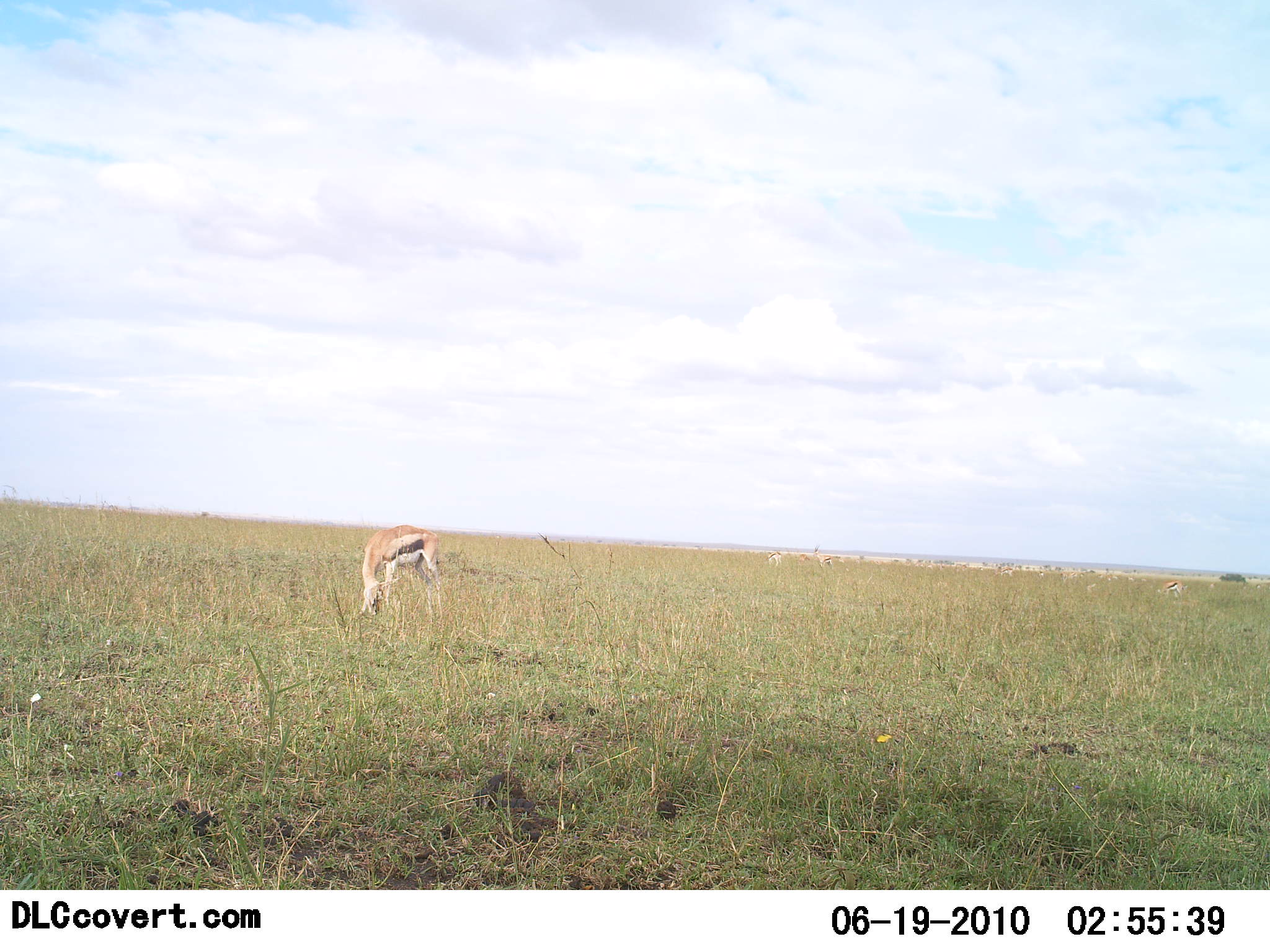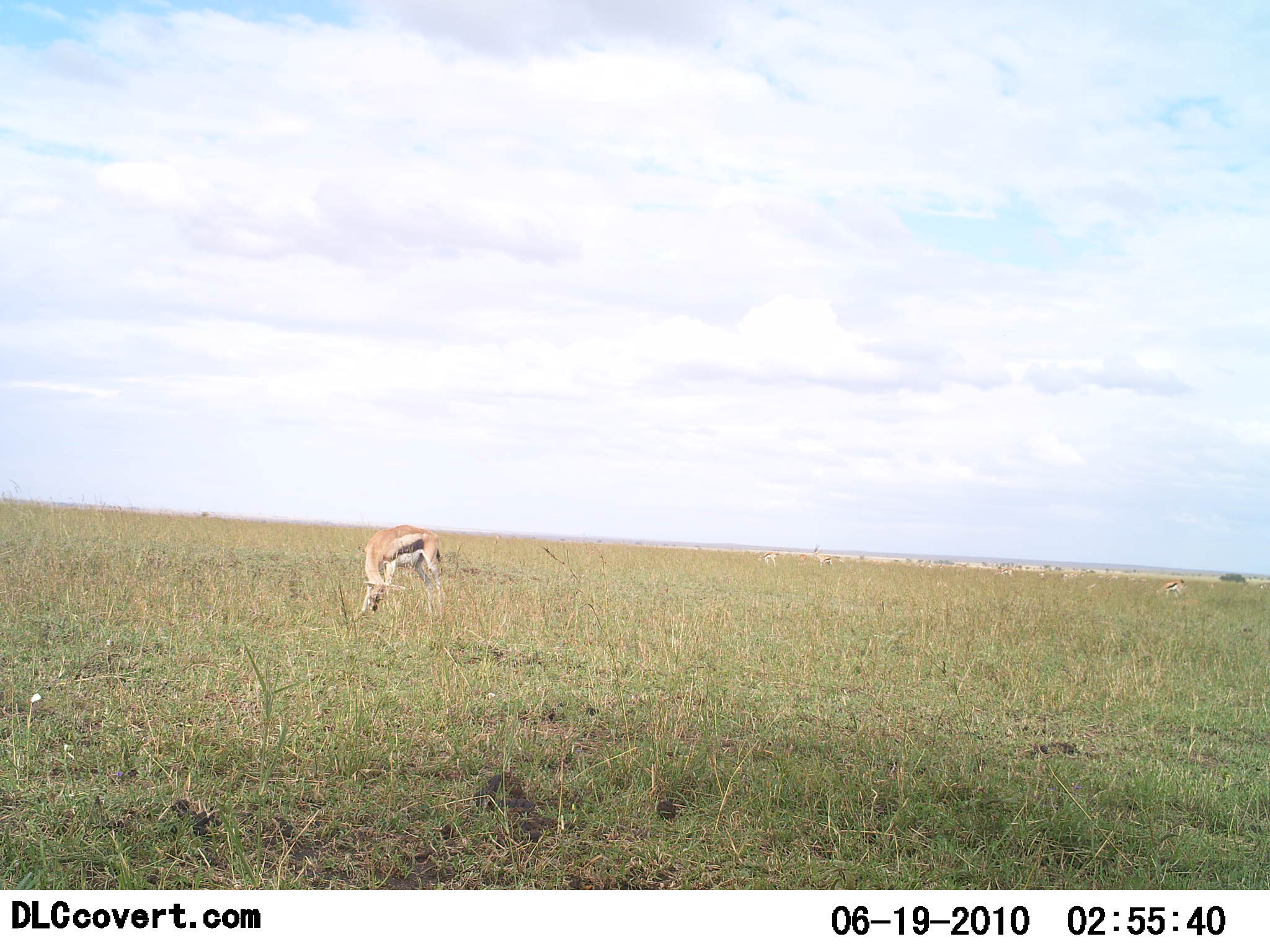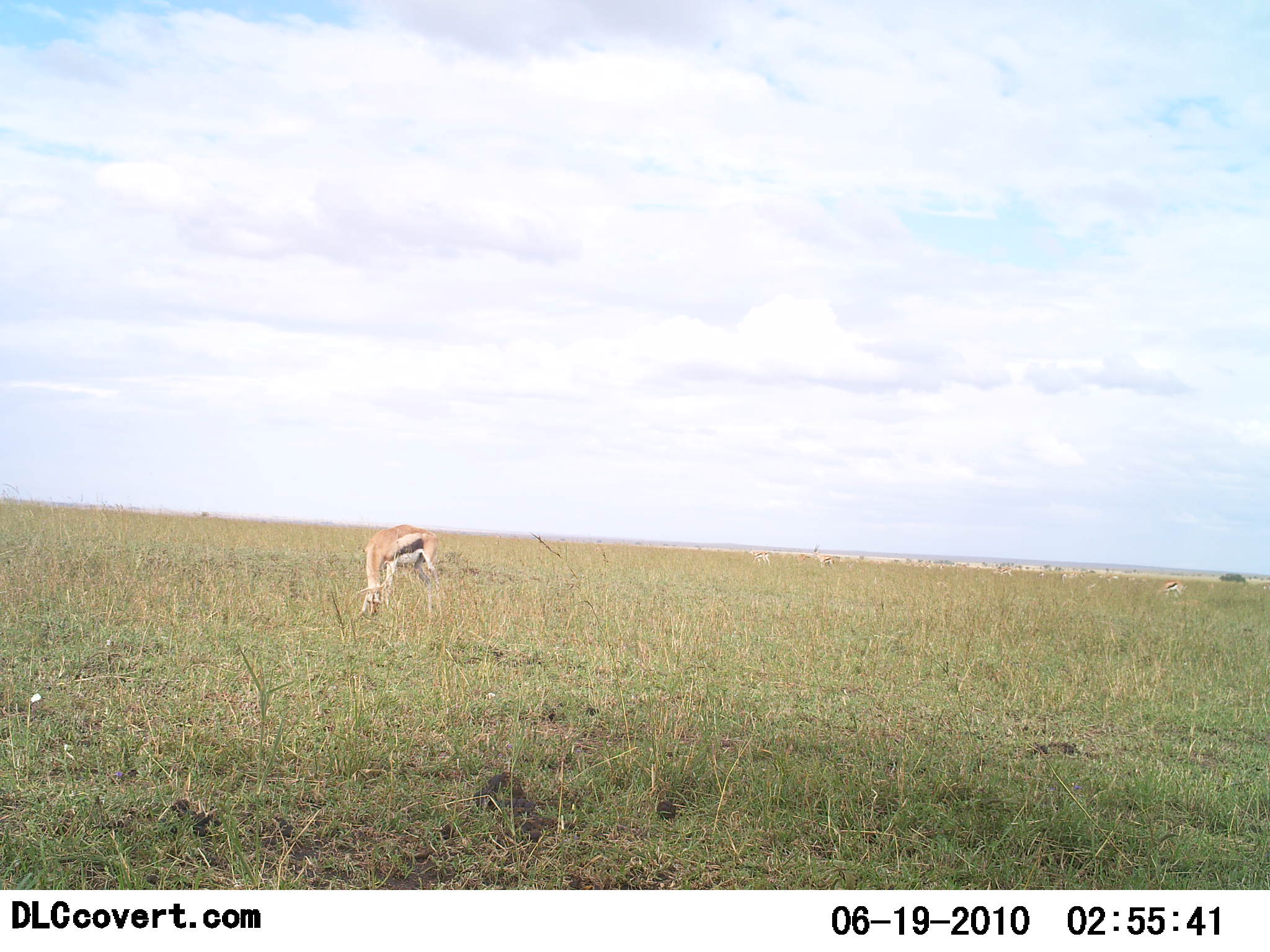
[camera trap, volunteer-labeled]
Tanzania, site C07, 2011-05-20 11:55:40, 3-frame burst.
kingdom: Animalia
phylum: Chordata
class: Mammalia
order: Artiodactyla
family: Bovidae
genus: Eudorcas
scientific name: Eudorcas thomsonii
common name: thomson's gazelle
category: gazellethomsons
Gazellethomsons (thomson's gazelle) (Eudorcas thomsonii), count 2. Behavior (volunteer vote fractions): standing 25%, resting 0%, moving 8%, interacting 0%. Young present (vote fraction): 0%. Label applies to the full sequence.